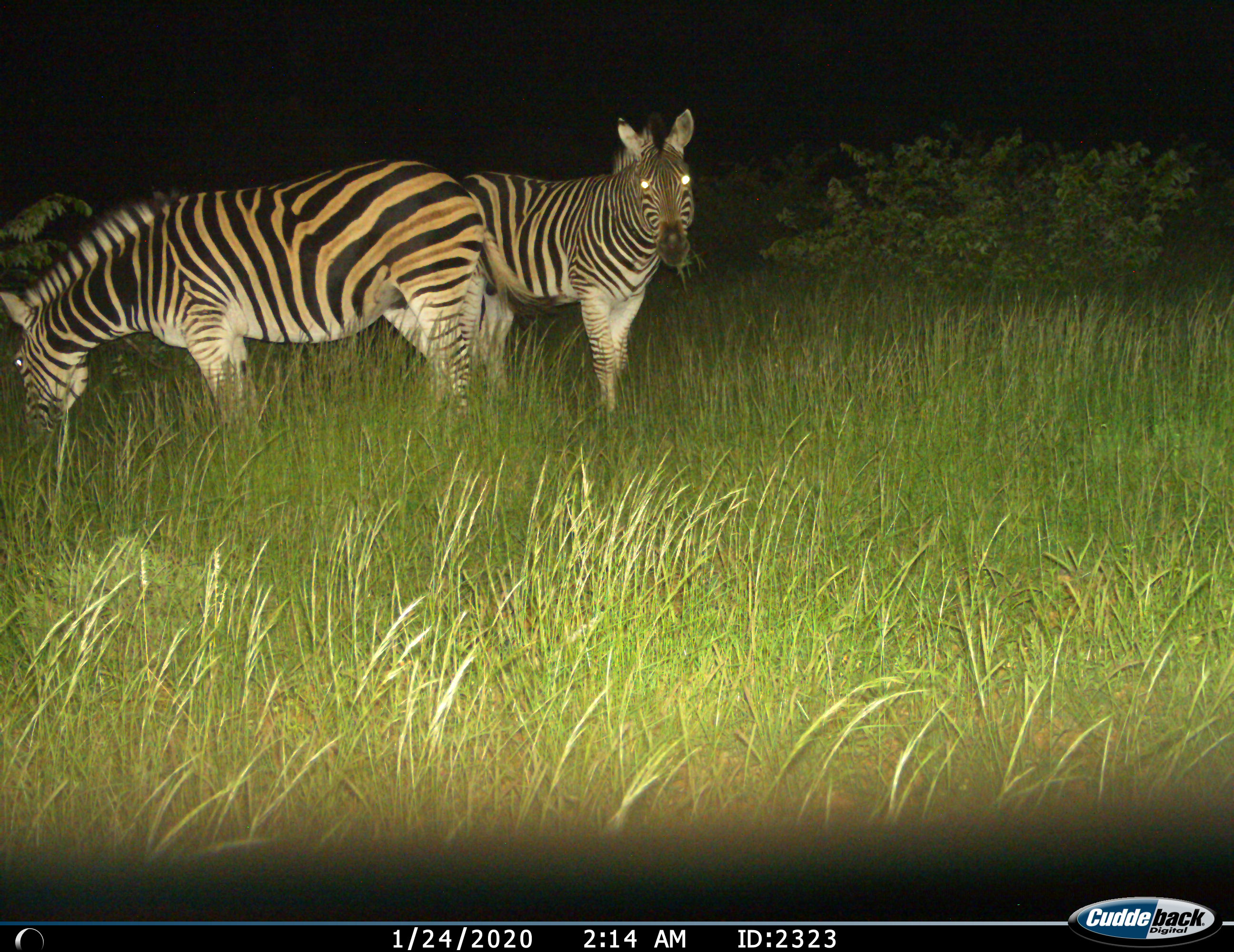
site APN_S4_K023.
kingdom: Animalia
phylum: Chordata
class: Mammalia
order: Perissodactyla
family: Equidae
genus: Equus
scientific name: Equus quagga burchellii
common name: burchell's zebra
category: zebraburchells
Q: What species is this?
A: Zebraburchells (burchell's zebra) (Equus quagga burchellii).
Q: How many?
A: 2.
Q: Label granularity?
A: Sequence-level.